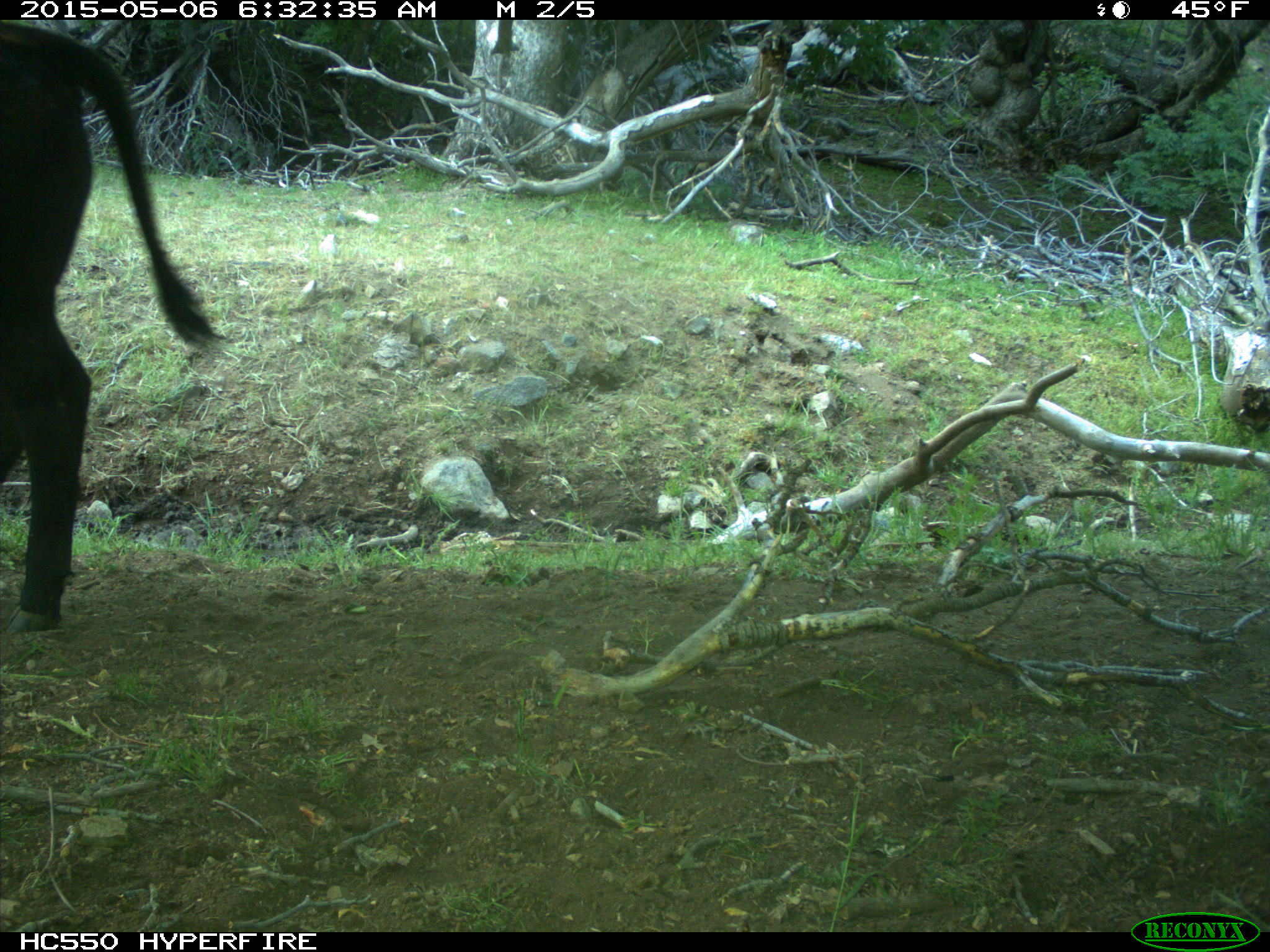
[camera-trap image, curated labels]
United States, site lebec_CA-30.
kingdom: Animalia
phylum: Chordata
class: Mammalia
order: Artiodactyla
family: Bovidae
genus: Bos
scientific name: Bos taurus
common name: domestic cow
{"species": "Bos taurus (domestic cow)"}